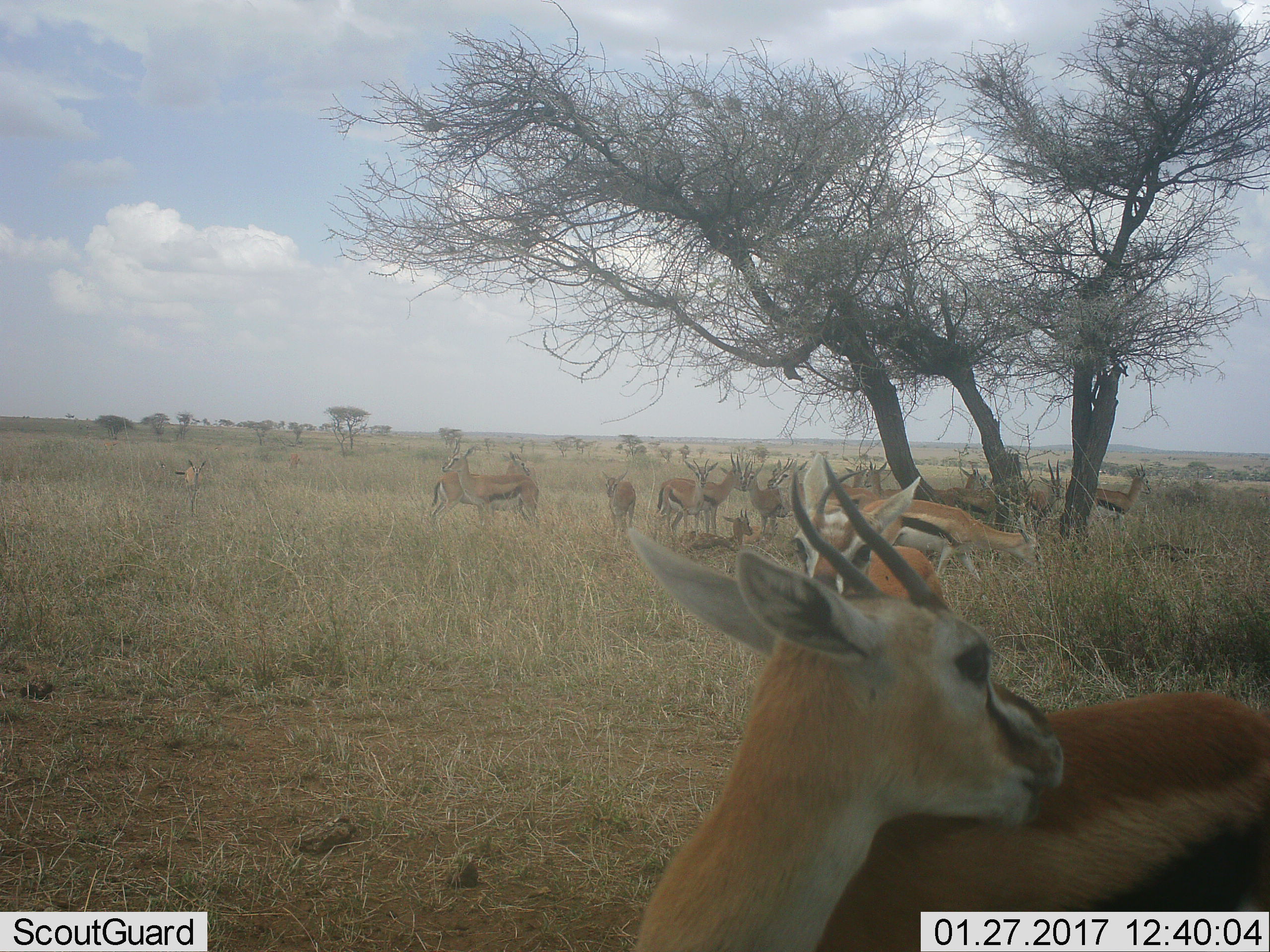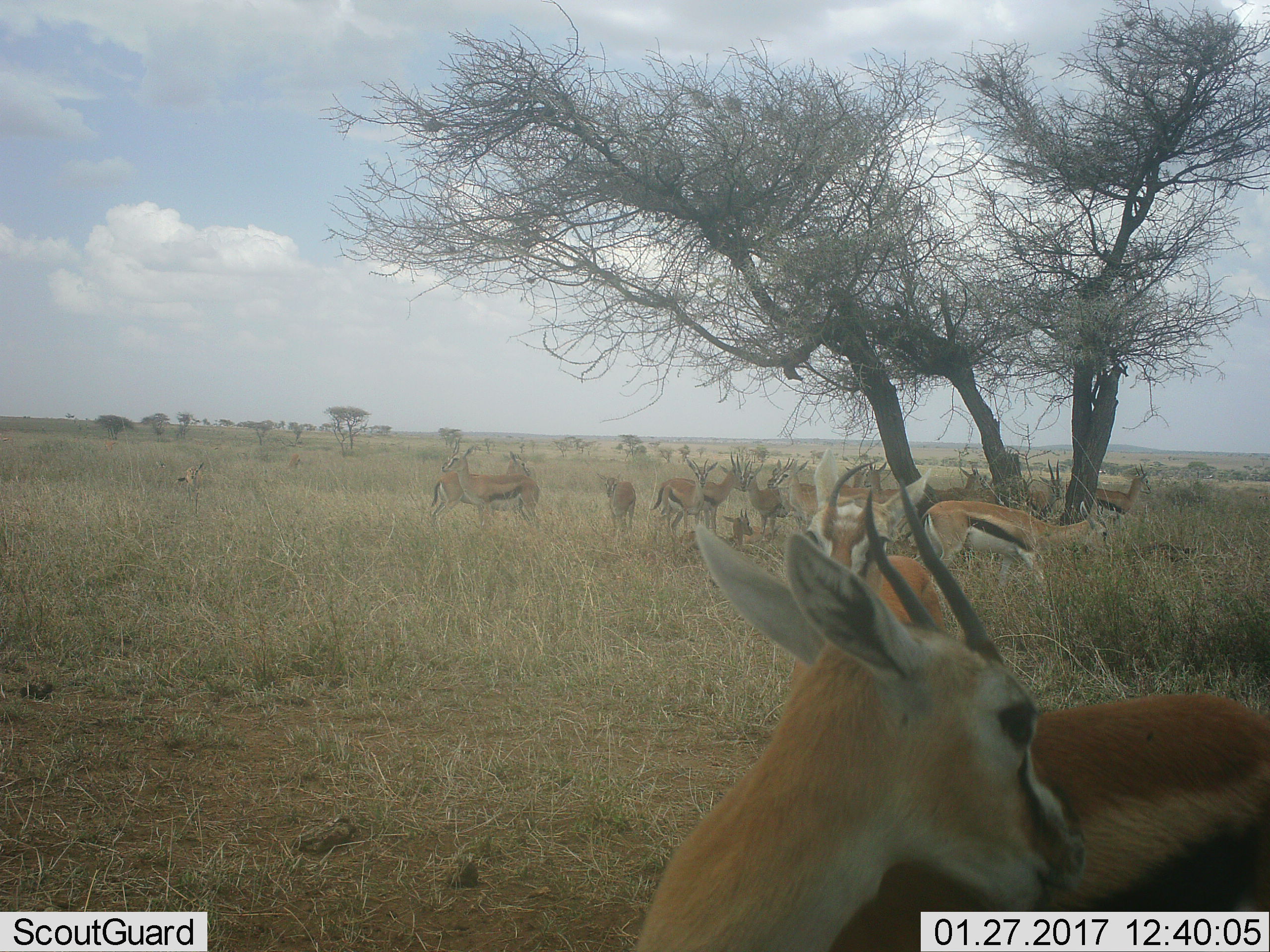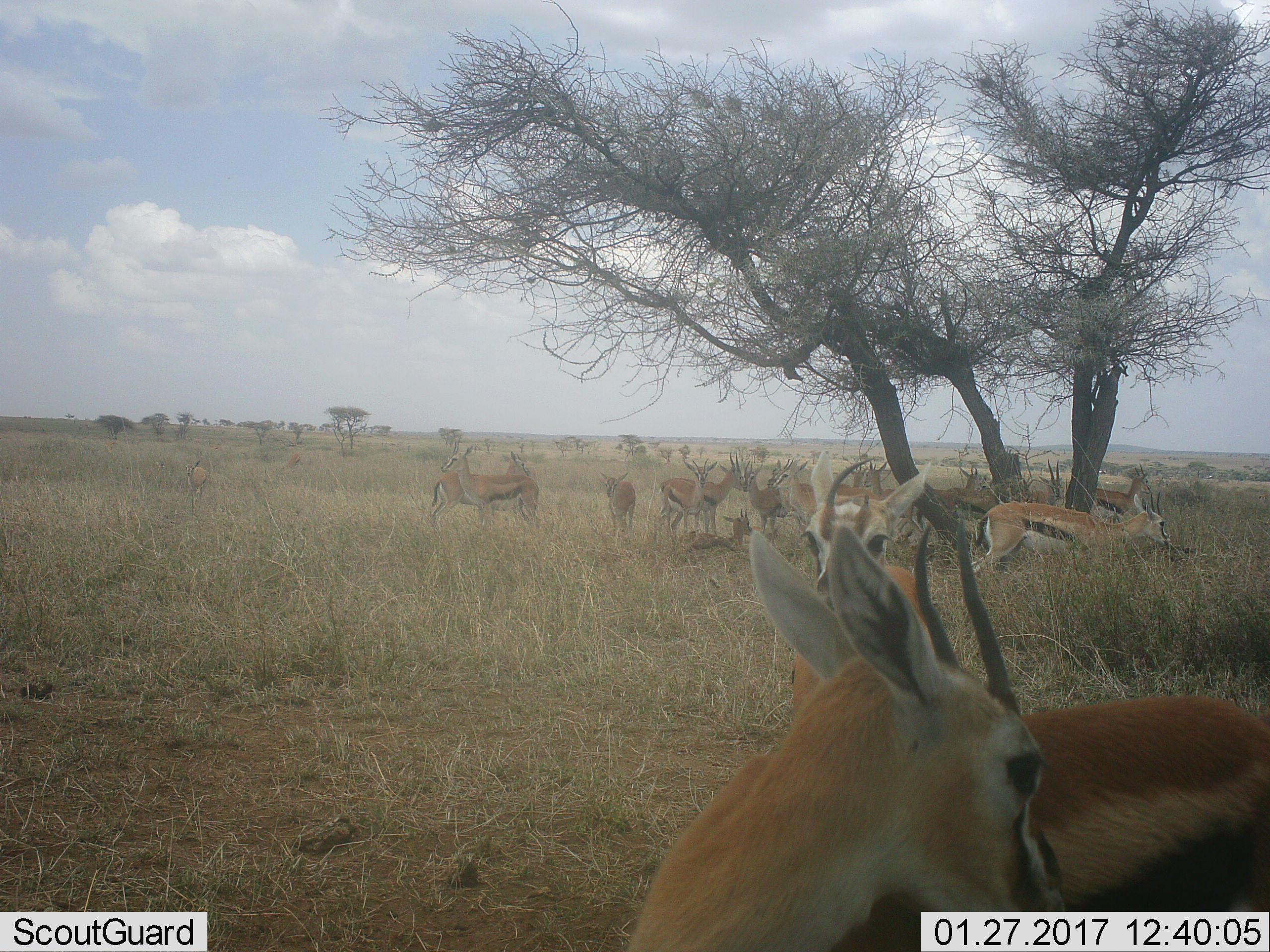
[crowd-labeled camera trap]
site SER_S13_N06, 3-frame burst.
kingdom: Animalia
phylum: Chordata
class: Mammalia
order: Artiodactyla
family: Bovidae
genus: Eudorcas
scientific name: Eudorcas thomsonii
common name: thomson's gazelle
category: gazellethomsons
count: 11-50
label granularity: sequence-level